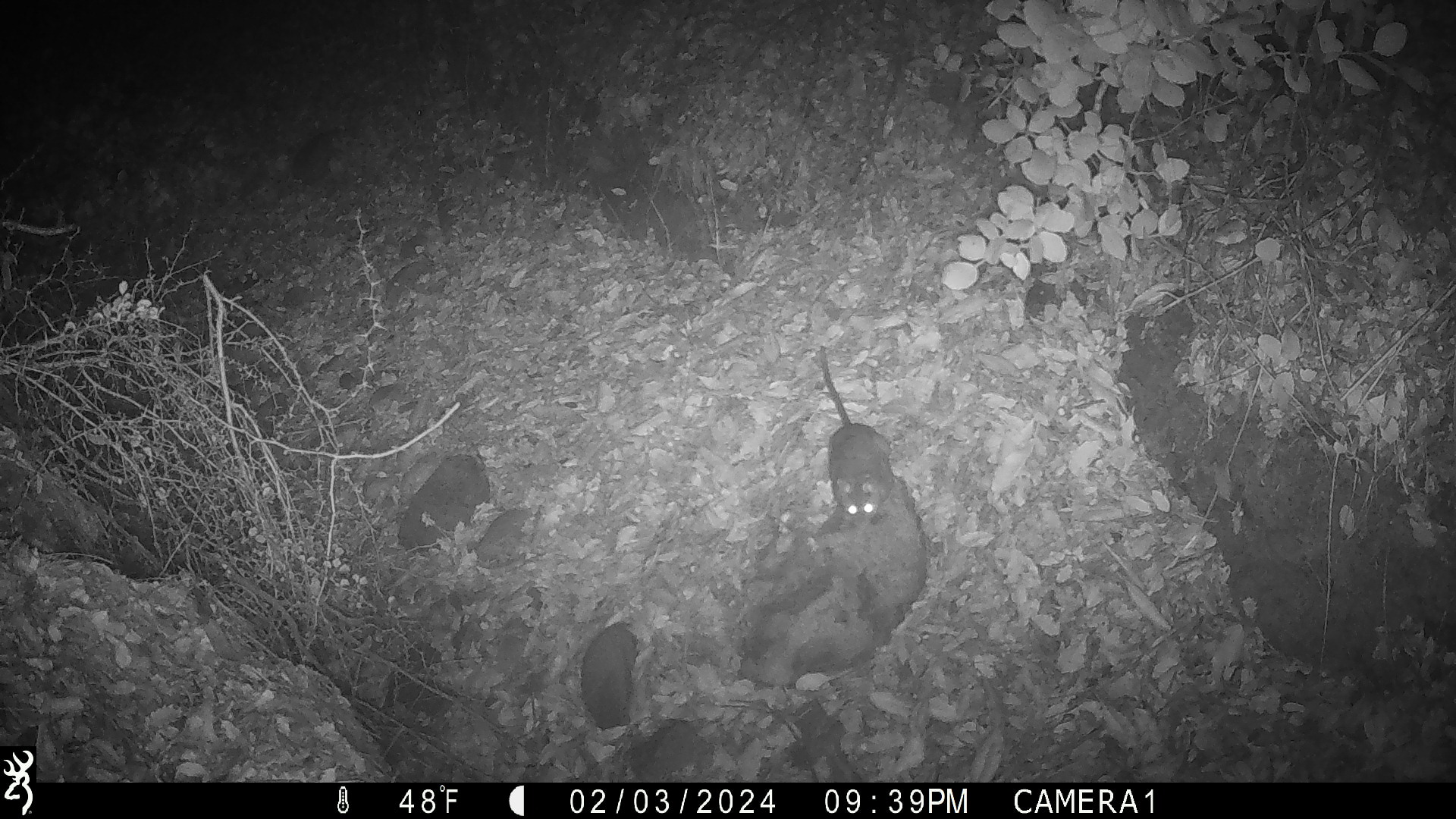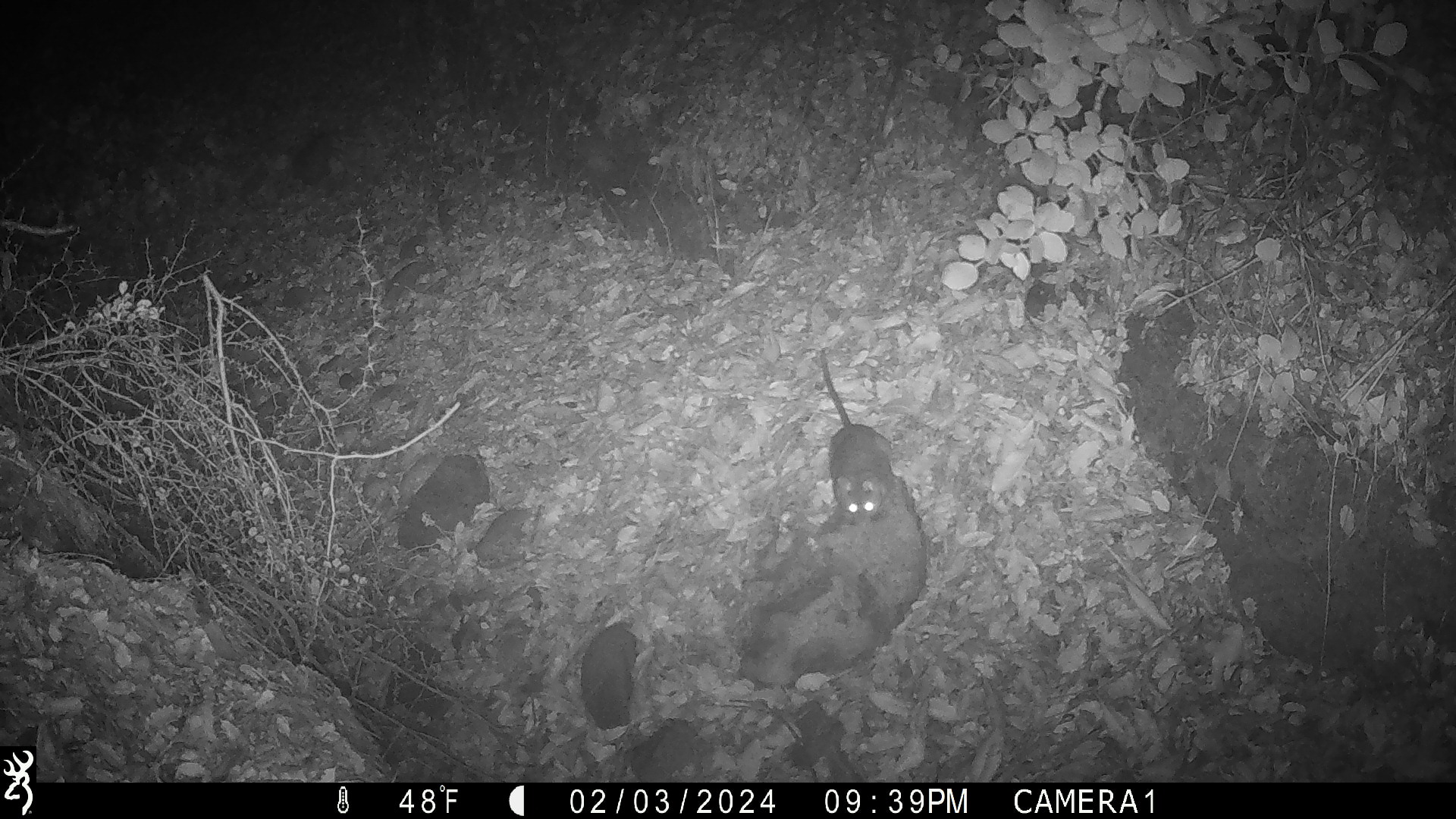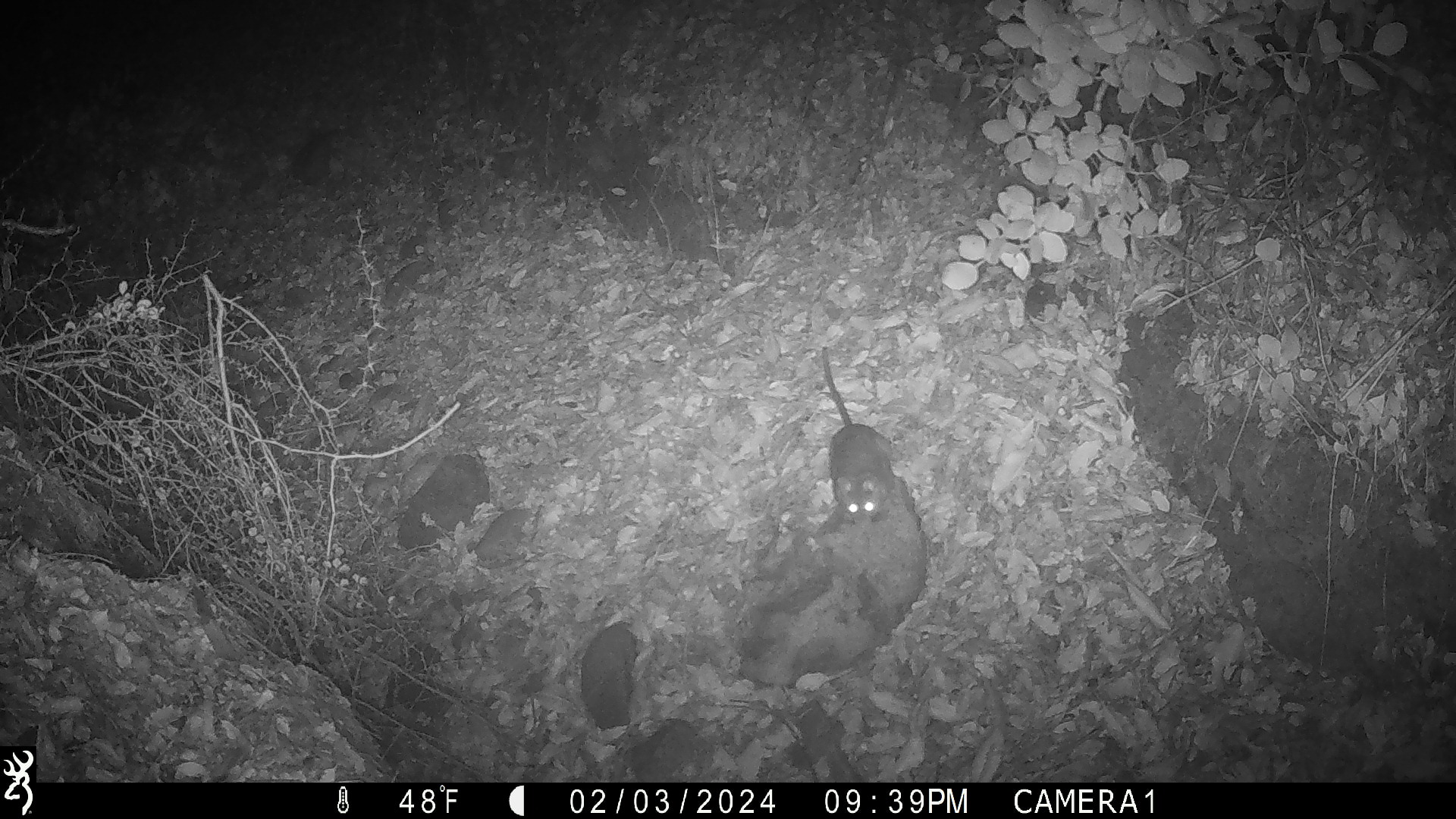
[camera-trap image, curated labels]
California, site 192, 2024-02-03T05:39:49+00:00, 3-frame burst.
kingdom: Animalia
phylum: Chordata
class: Mammalia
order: Rodentia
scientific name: Rodentia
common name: mouse or rat